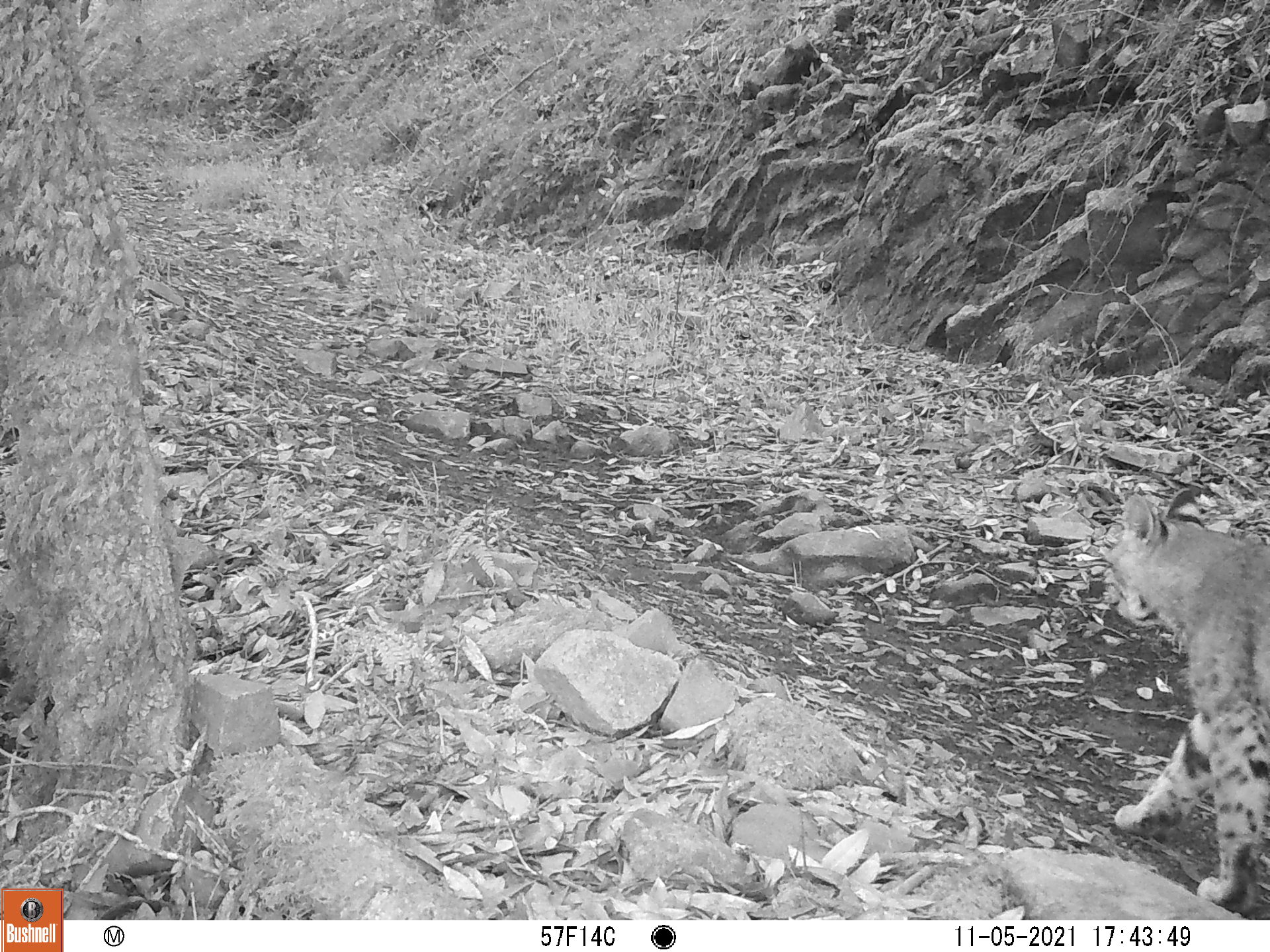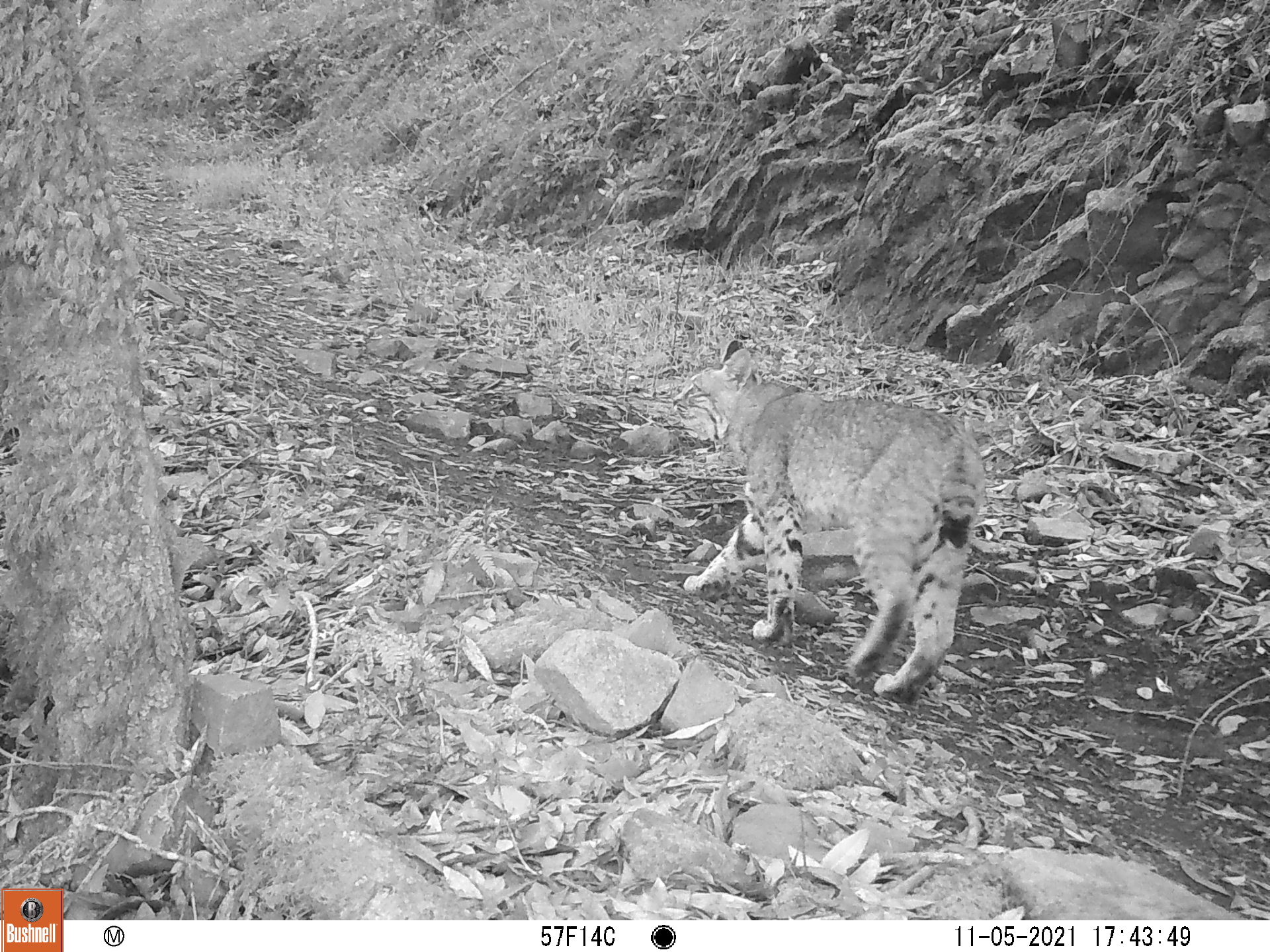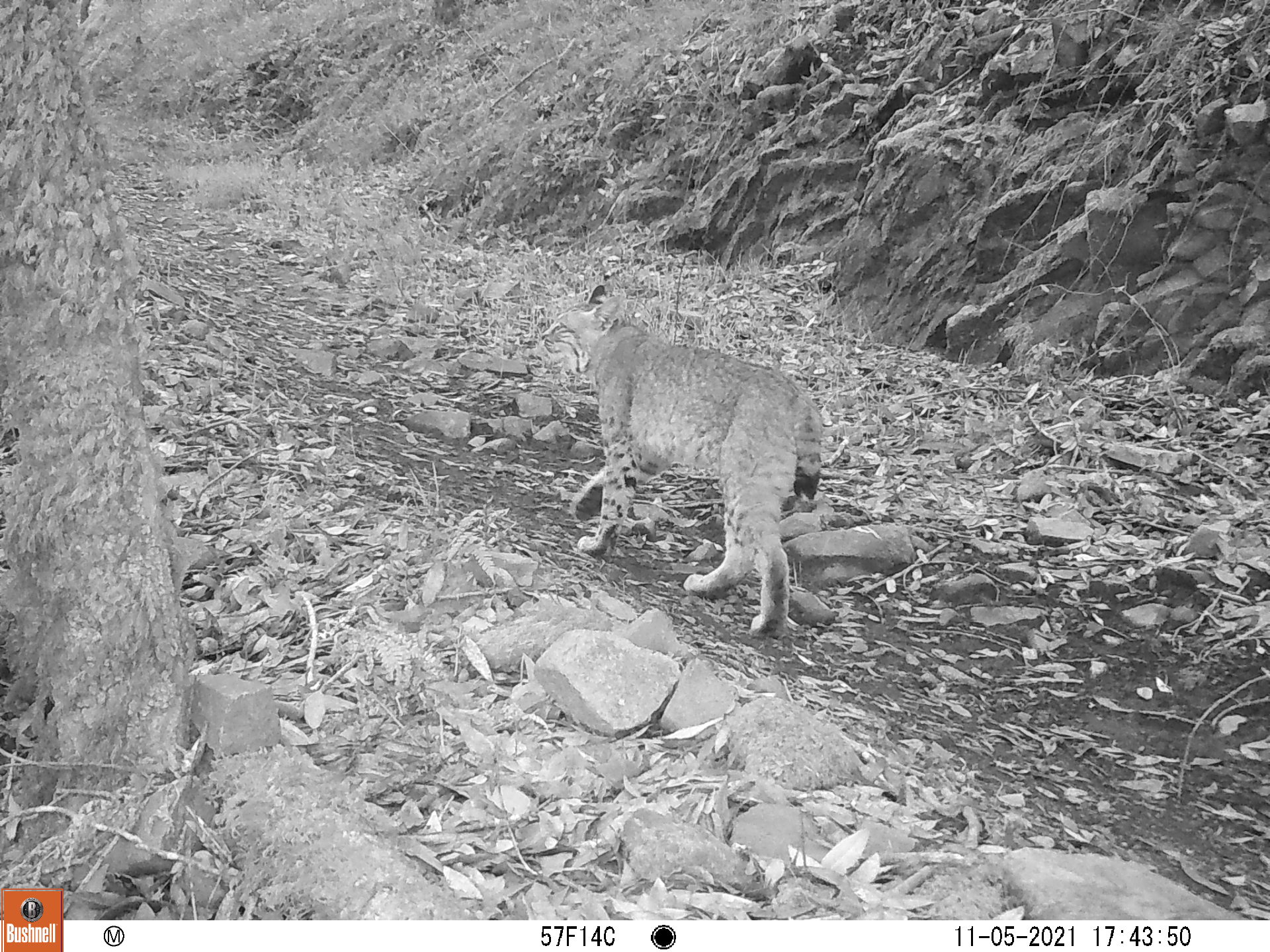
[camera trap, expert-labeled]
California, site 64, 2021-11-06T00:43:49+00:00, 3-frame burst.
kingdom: Animalia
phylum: Chordata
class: Mammalia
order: Carnivora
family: Felidae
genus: Lynx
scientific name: Lynx rufus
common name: bobcat